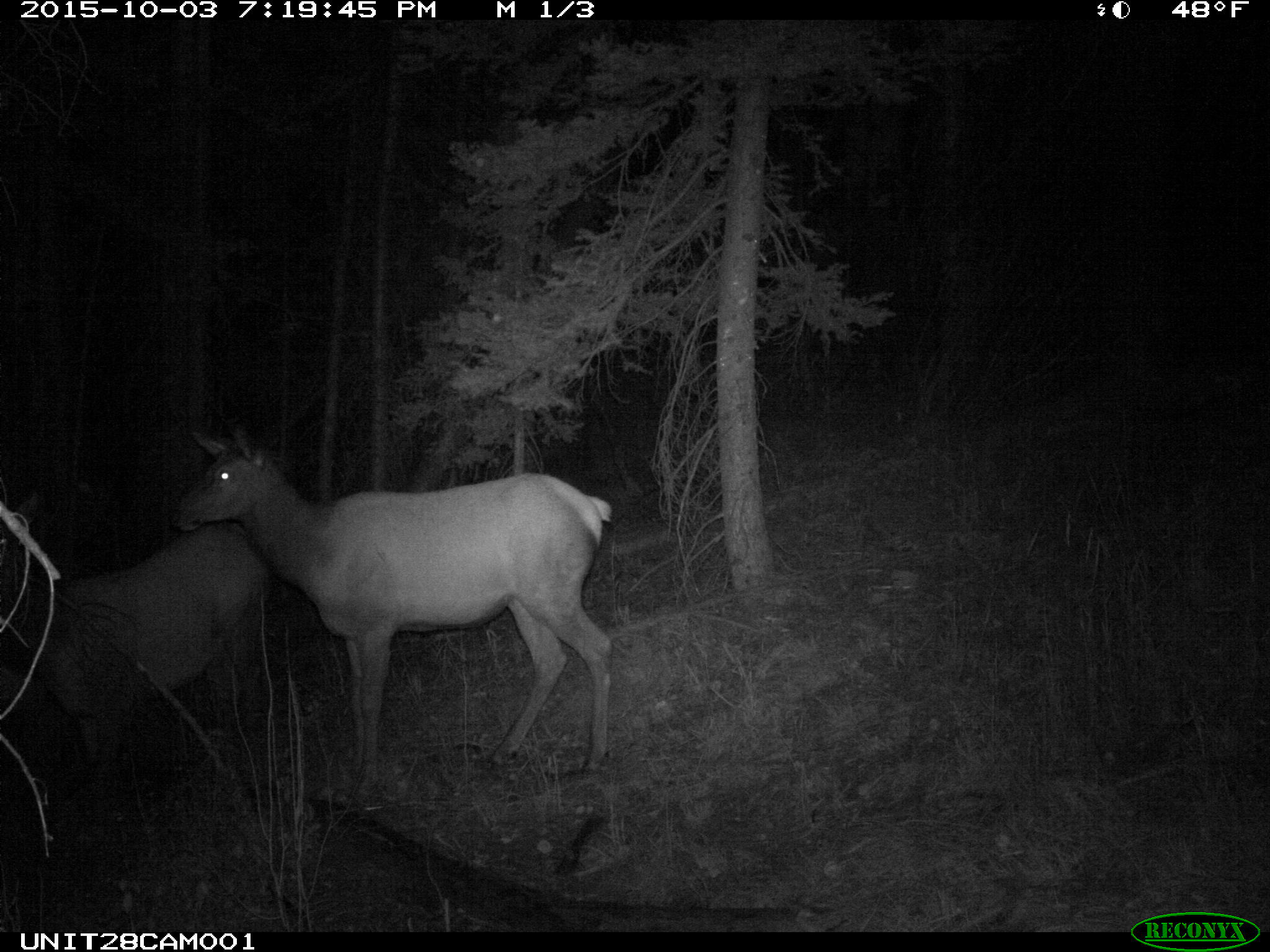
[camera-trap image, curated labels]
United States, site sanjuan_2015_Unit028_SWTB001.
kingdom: Animalia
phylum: Chordata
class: Mammalia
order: Artiodactyla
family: Cervidae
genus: Cervus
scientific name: Cervus elaphus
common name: red deer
Cervus elaphus (red deer).